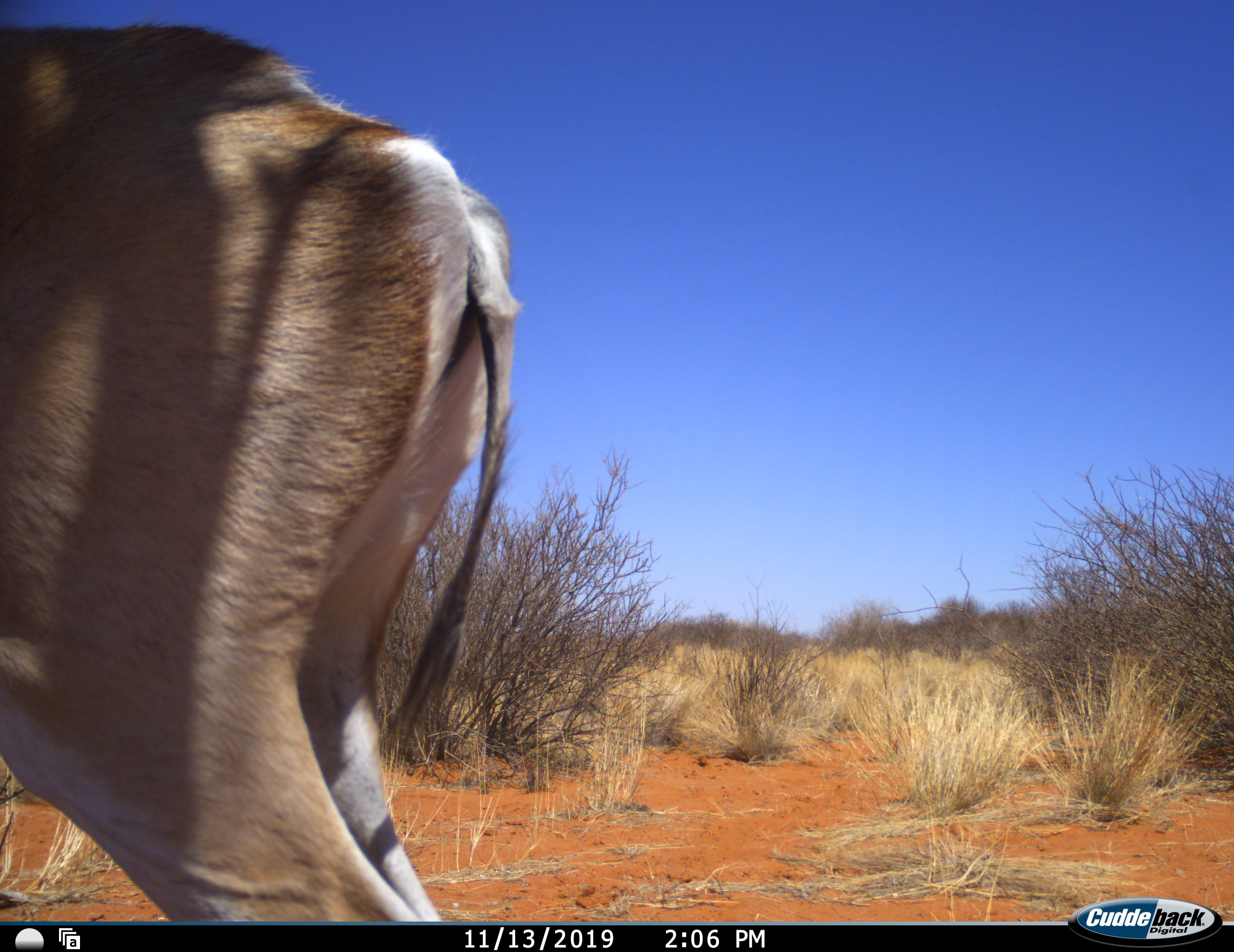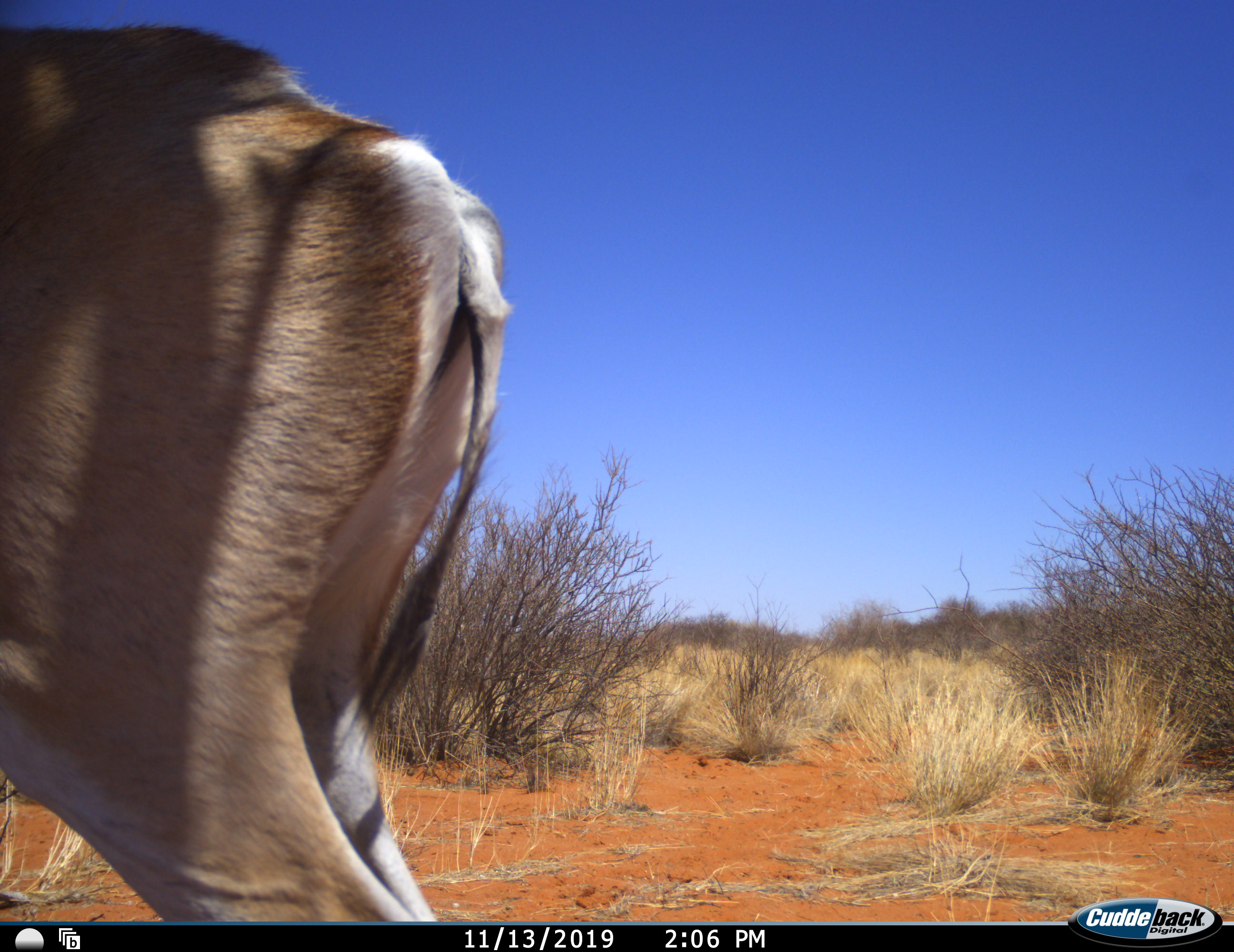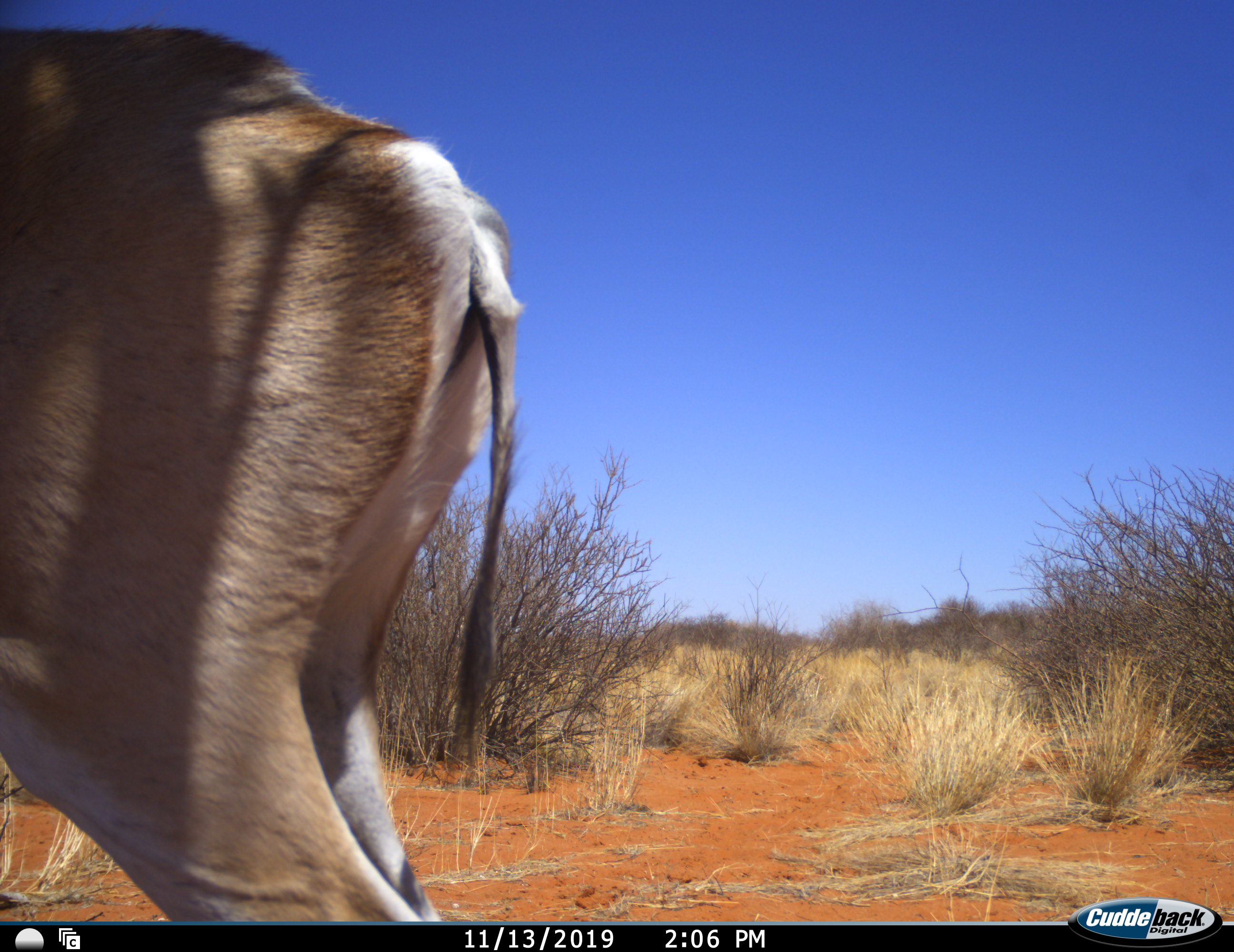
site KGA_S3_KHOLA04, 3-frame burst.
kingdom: Animalia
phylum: Chordata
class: Mammalia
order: Artiodactyla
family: Bovidae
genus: Antidorcas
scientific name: Antidorcas marsupialis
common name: springbok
Springbok (Antidorcas marsupialis), count 1. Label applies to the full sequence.